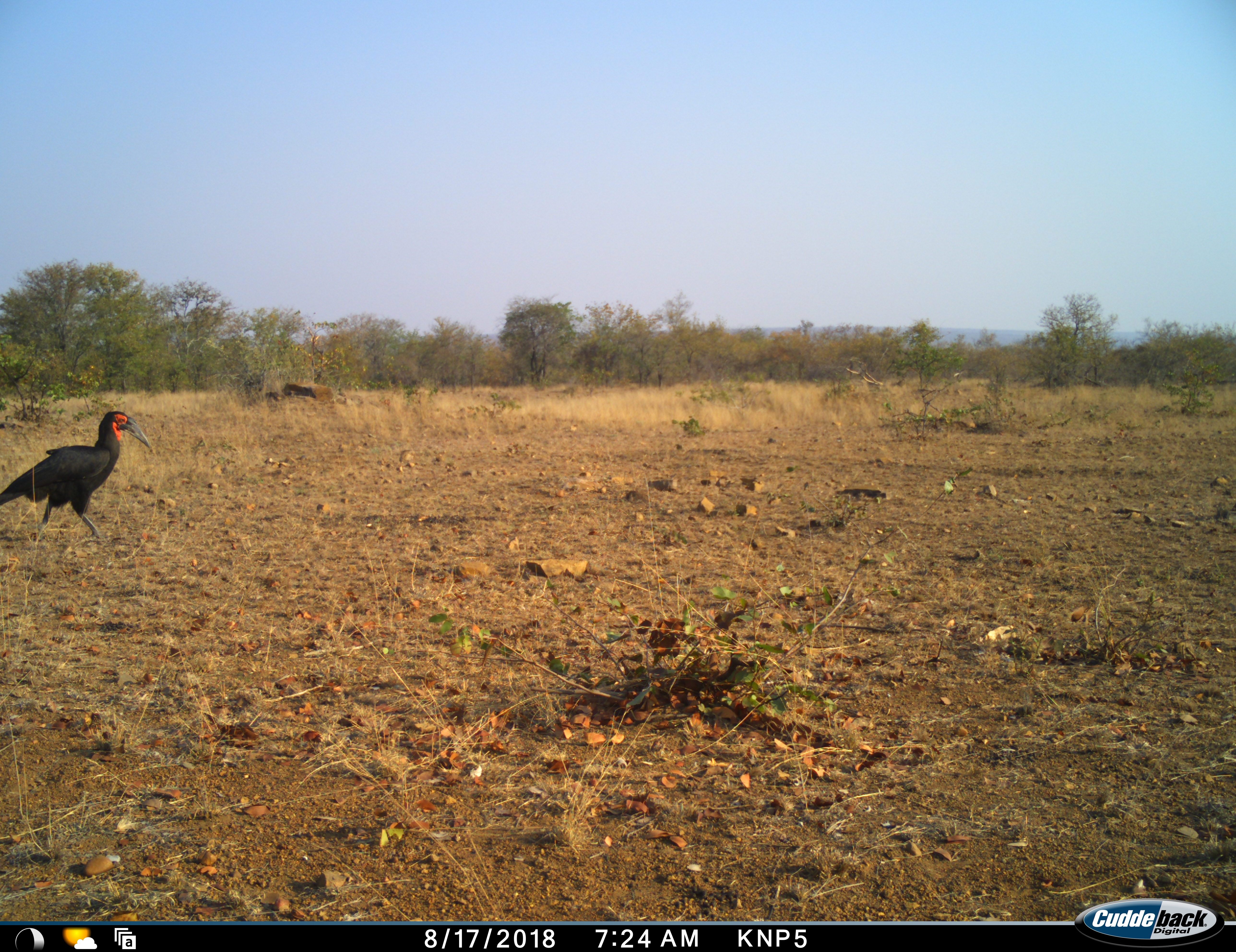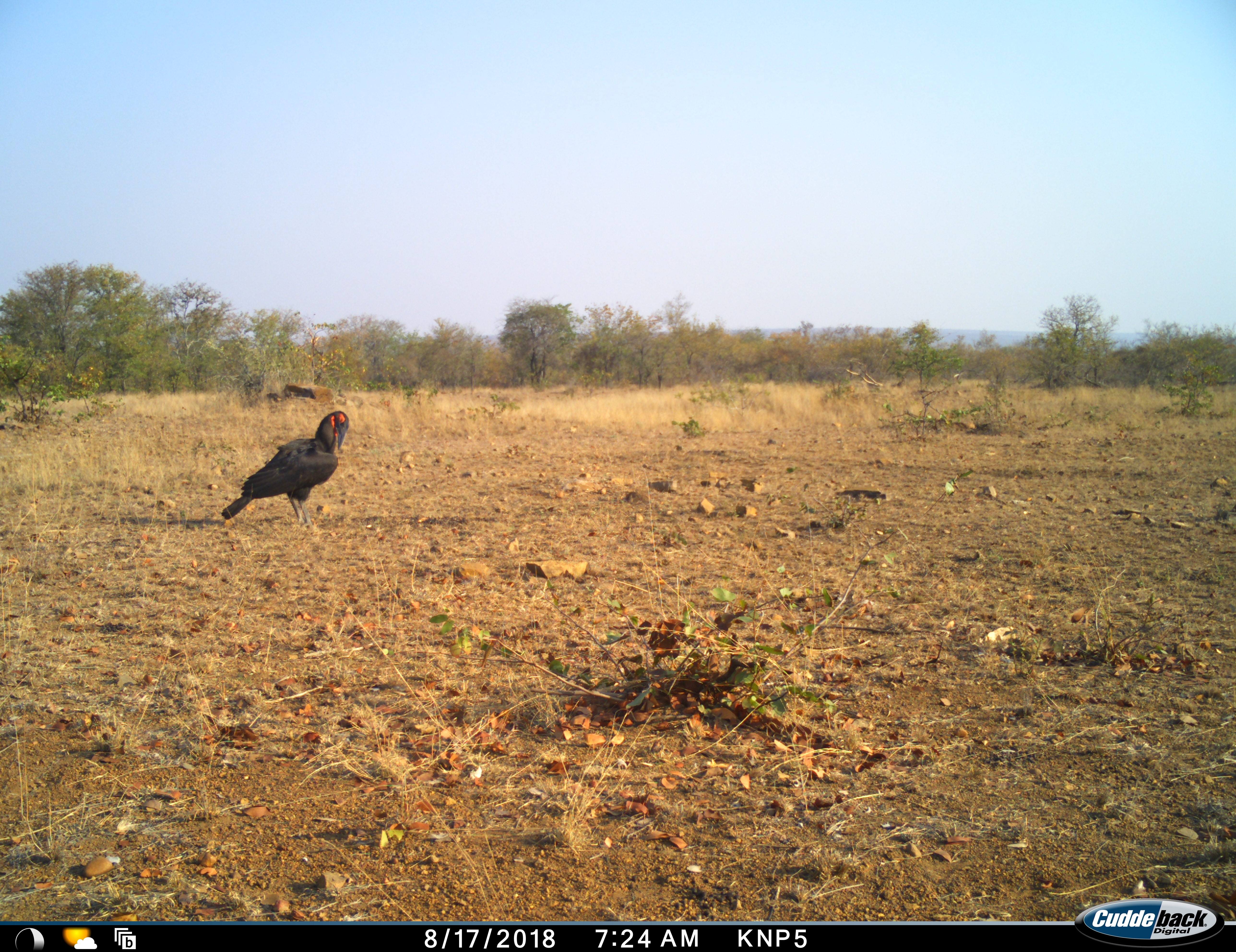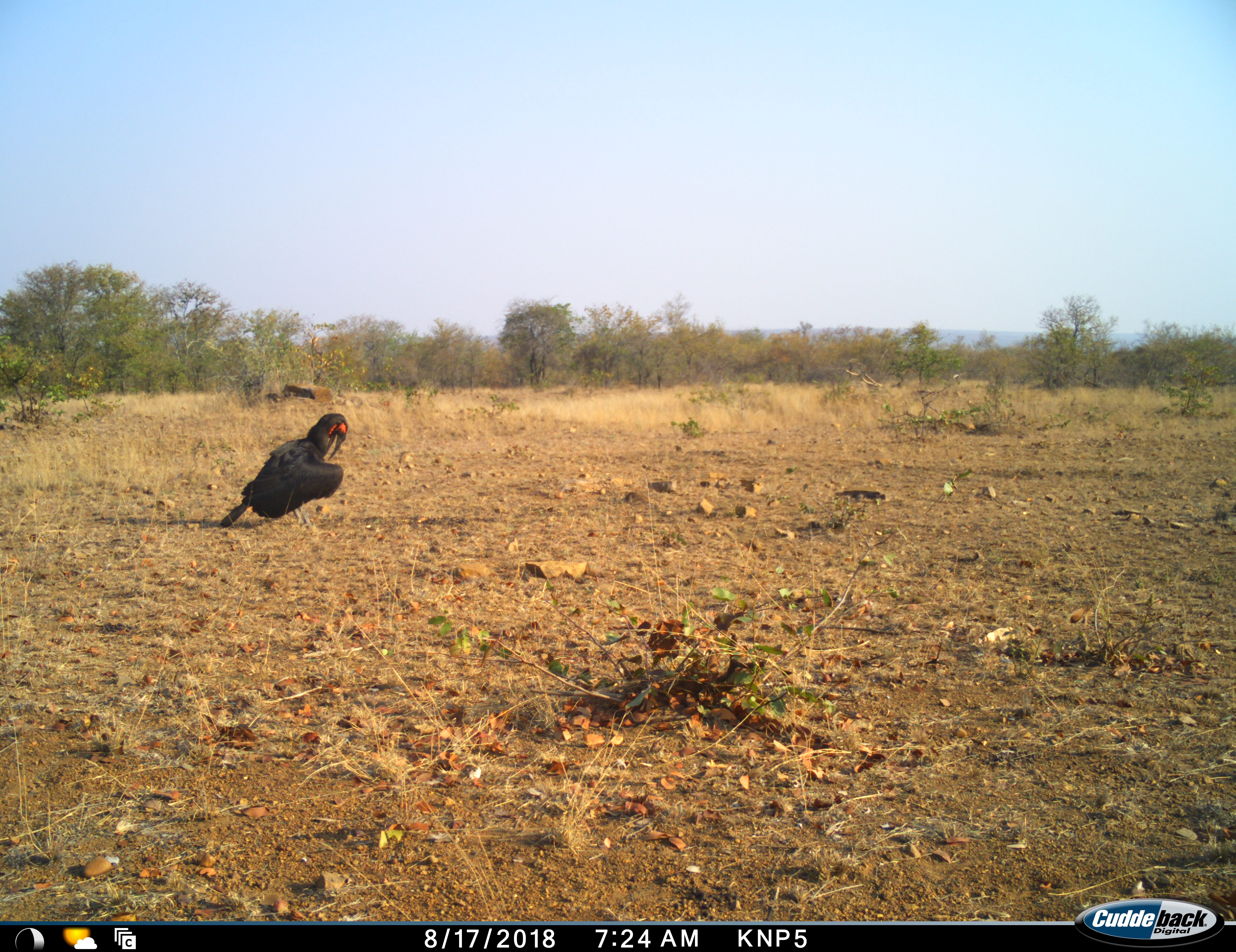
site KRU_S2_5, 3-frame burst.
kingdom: Animalia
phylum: Chordata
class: Aves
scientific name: Aves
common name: bird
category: birdother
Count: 1.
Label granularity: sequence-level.